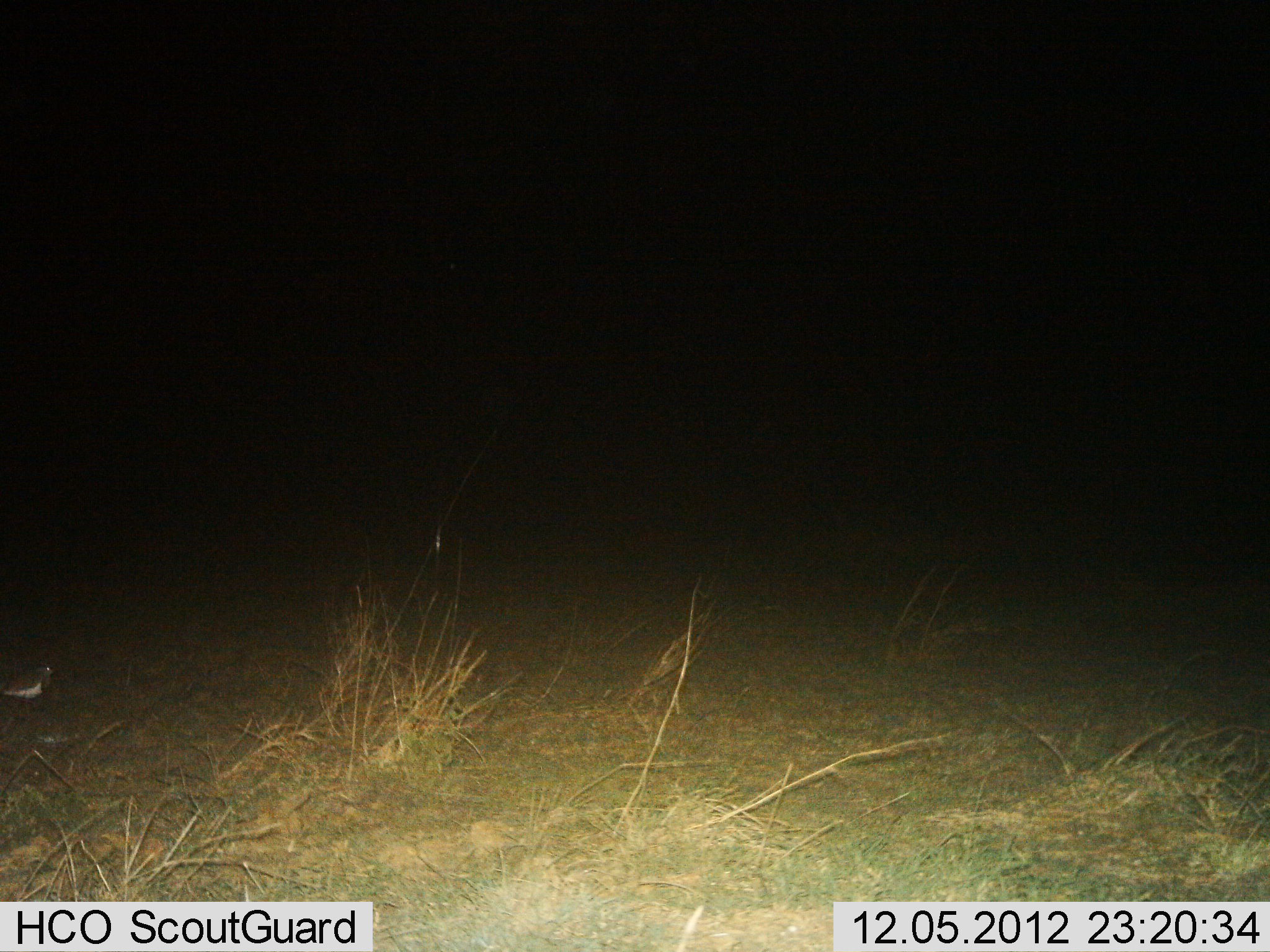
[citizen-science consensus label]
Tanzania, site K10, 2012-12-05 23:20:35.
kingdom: Animalia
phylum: Chordata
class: Aves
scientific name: Aves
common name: bird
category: otherbird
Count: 1.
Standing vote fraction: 100%.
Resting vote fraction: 0%.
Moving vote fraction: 0%.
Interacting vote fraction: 0%.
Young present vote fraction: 0%.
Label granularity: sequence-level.